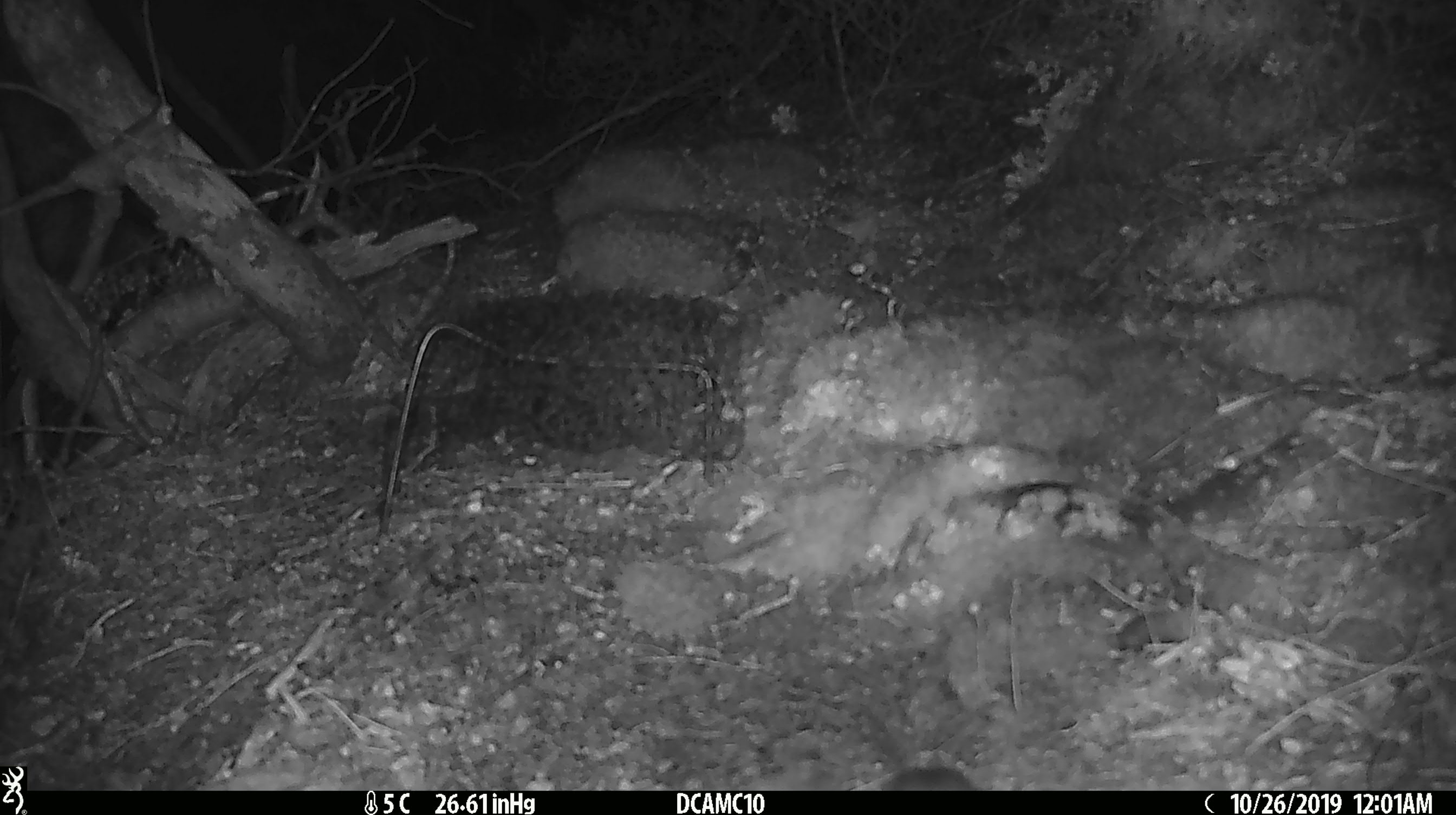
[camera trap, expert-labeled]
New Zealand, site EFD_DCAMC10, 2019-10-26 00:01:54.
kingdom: Animalia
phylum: Chordata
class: Mammalia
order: Rodentia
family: Muridae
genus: Mus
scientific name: Mus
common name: mouse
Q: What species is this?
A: Mouse (Mus).